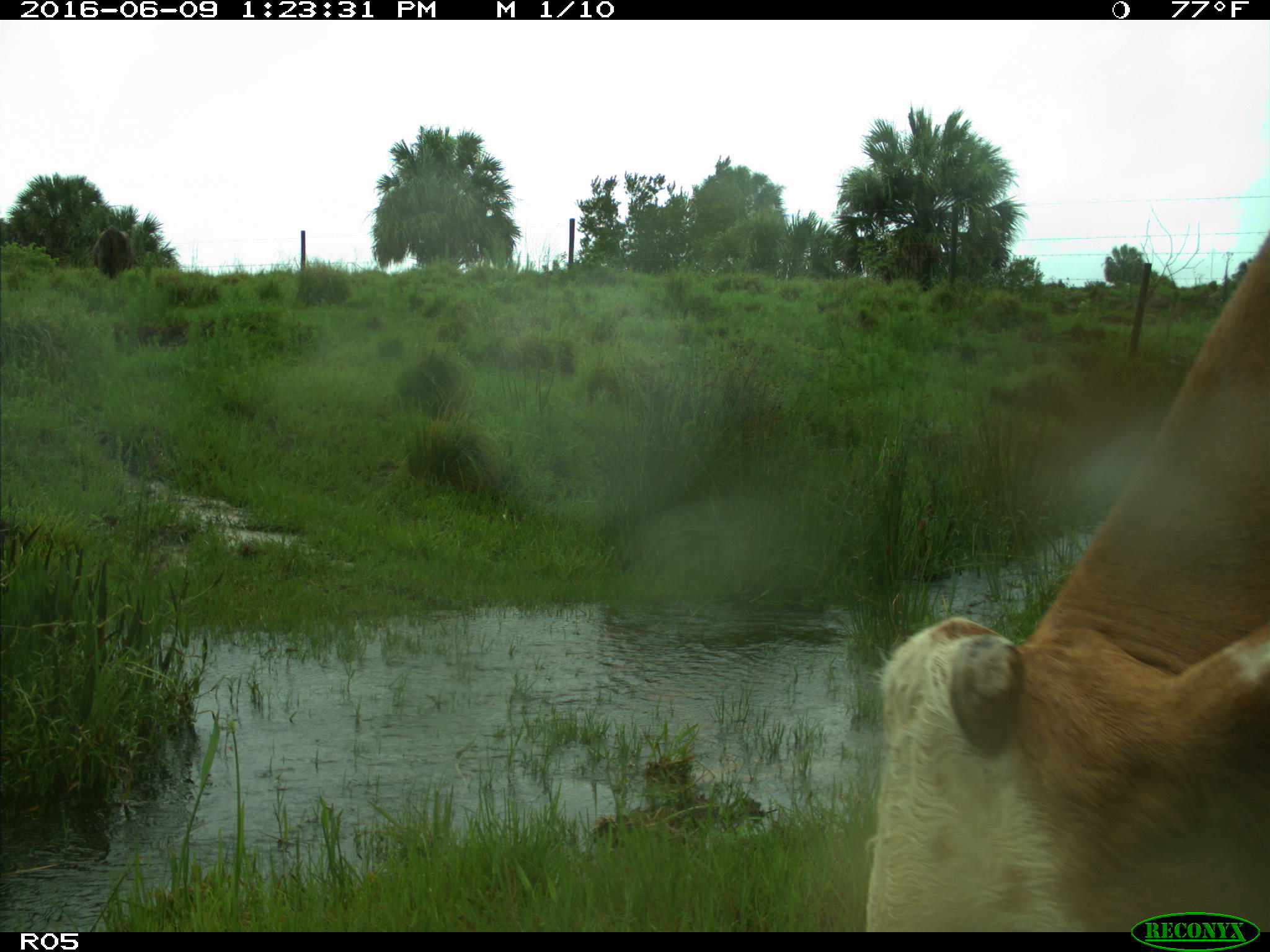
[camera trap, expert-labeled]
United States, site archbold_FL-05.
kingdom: Animalia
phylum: Chordata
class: Mammalia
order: Artiodactyla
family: Bovidae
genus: Bos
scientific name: Bos taurus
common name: domestic cow